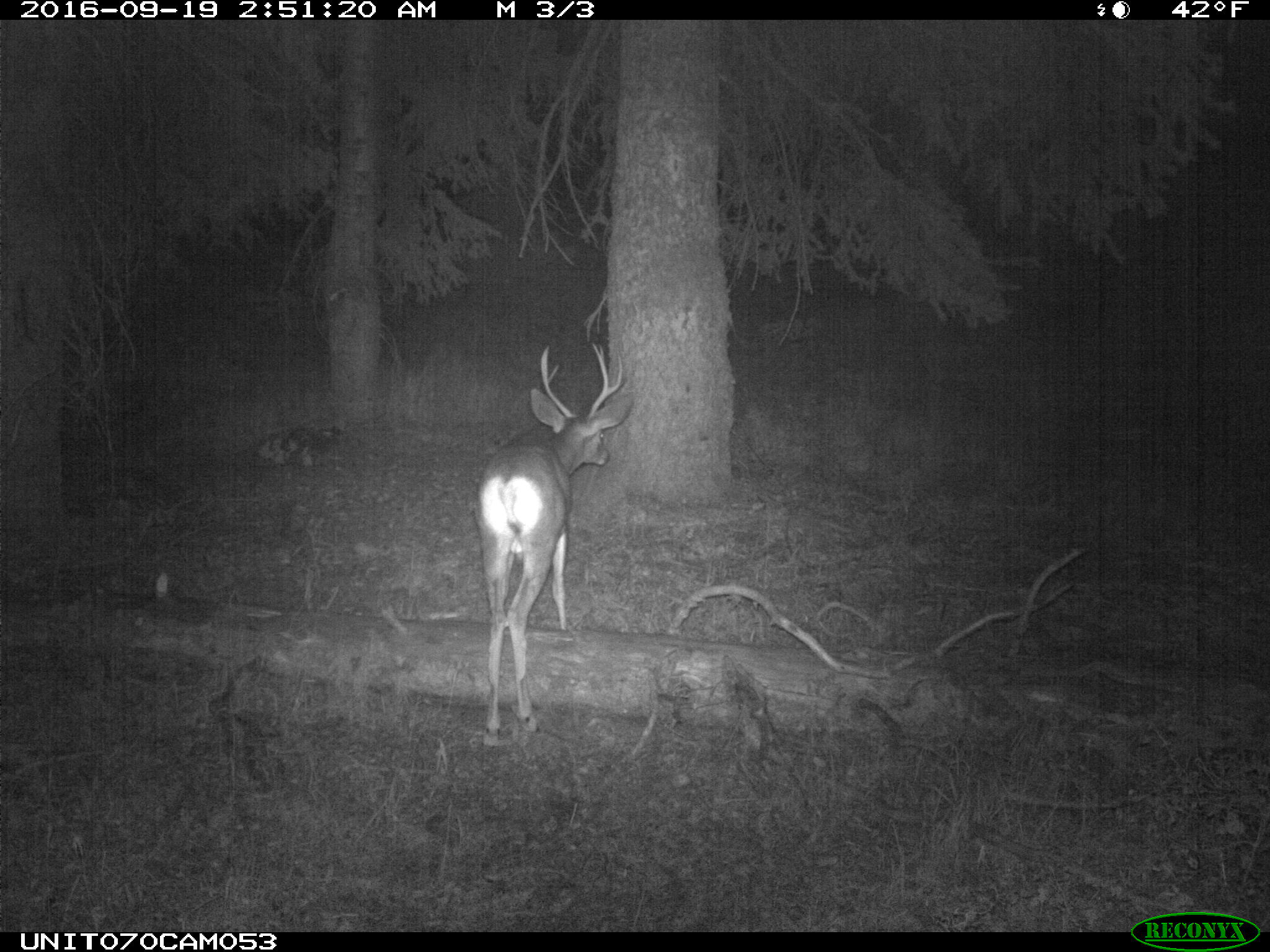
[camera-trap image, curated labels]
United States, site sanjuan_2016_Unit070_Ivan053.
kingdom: Animalia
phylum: Chordata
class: Mammalia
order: Artiodactyla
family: Cervidae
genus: Odocoileus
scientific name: Odocoileus hemionus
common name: mule deer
Odocoileus hemionus (mule deer).